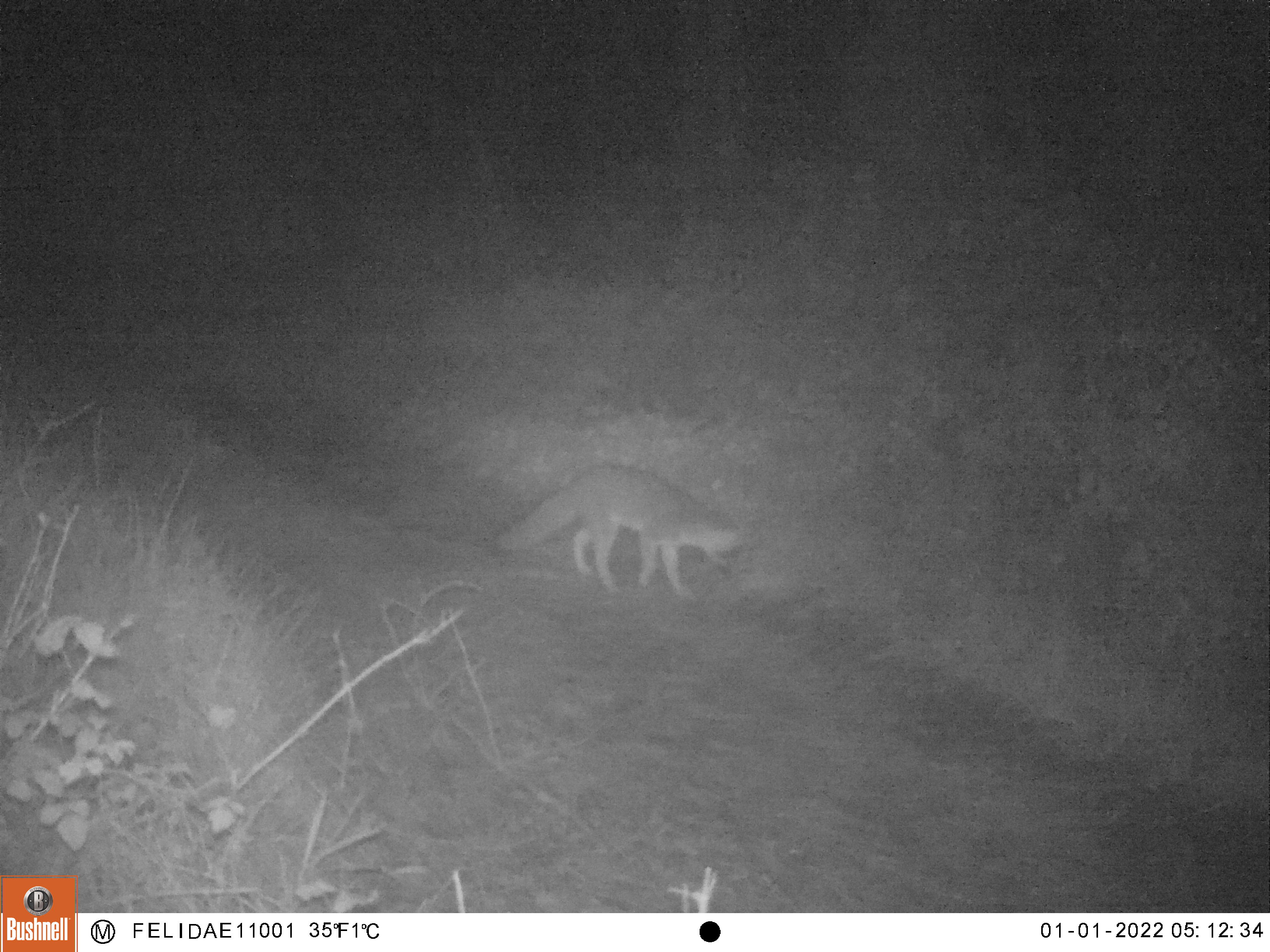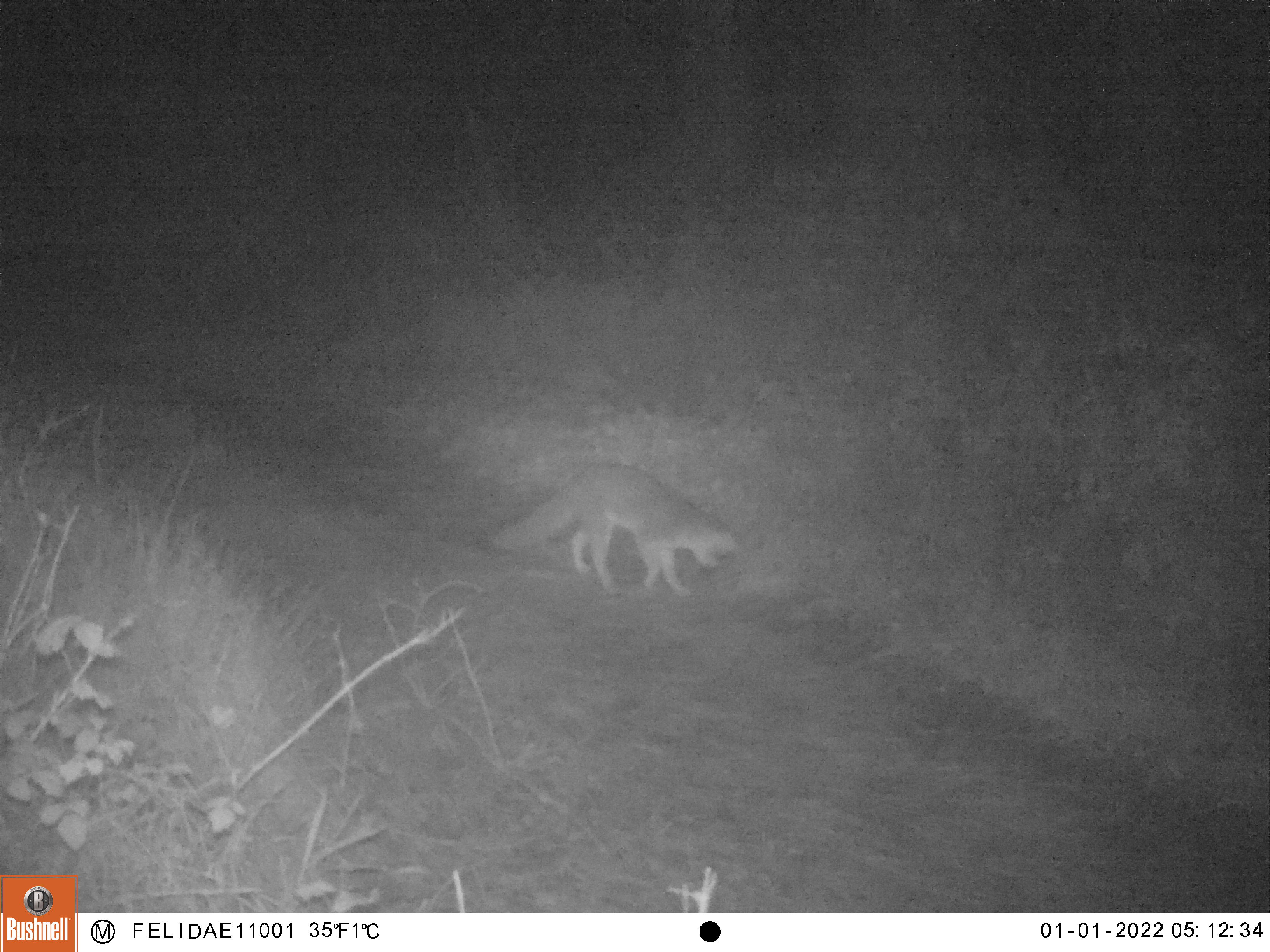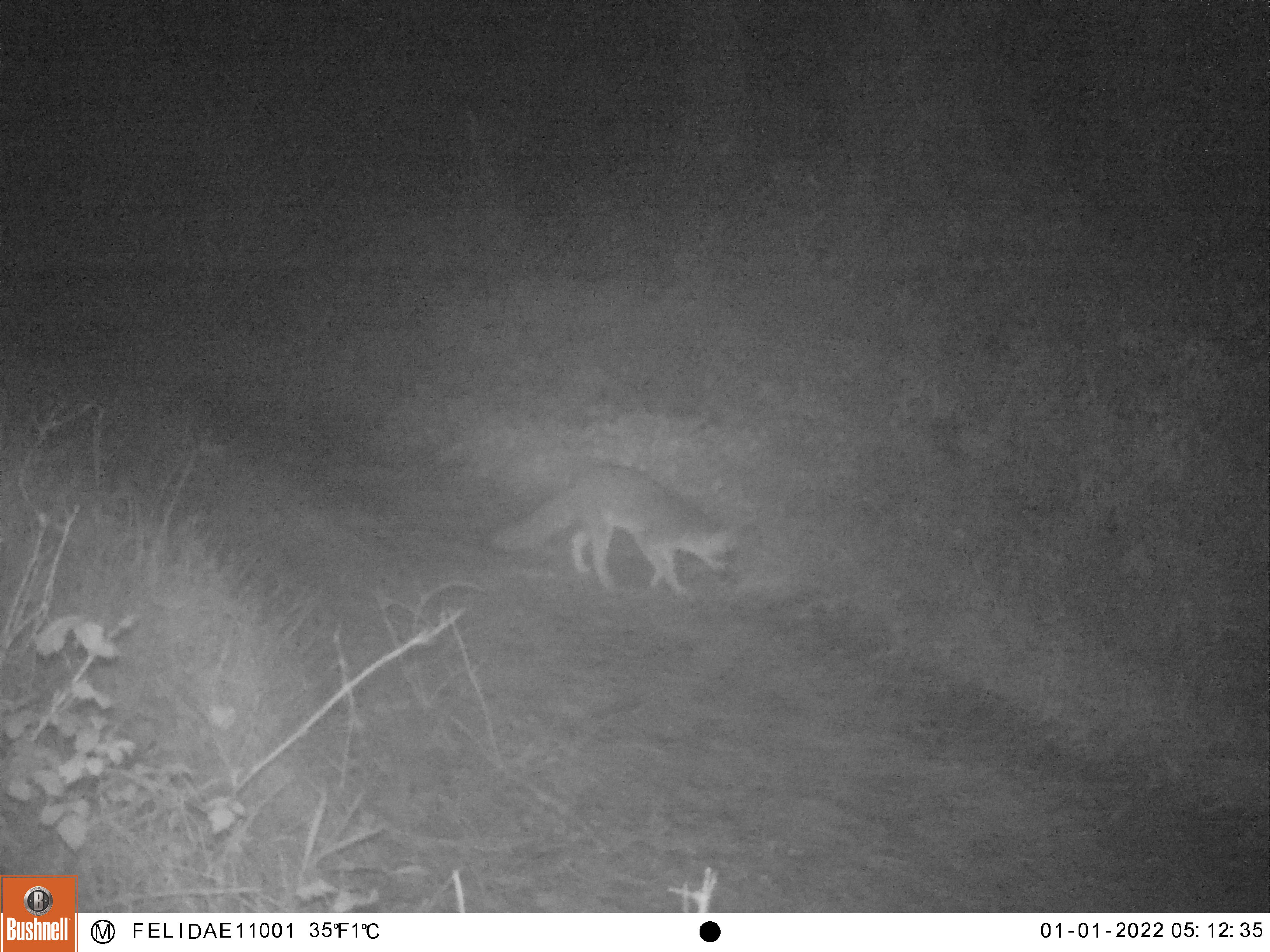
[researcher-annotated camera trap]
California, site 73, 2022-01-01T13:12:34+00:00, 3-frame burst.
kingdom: Animalia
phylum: Chordata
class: Mammalia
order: Carnivora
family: Canidae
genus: Urocyon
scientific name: Urocyon cinereoargenteus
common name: gray fox